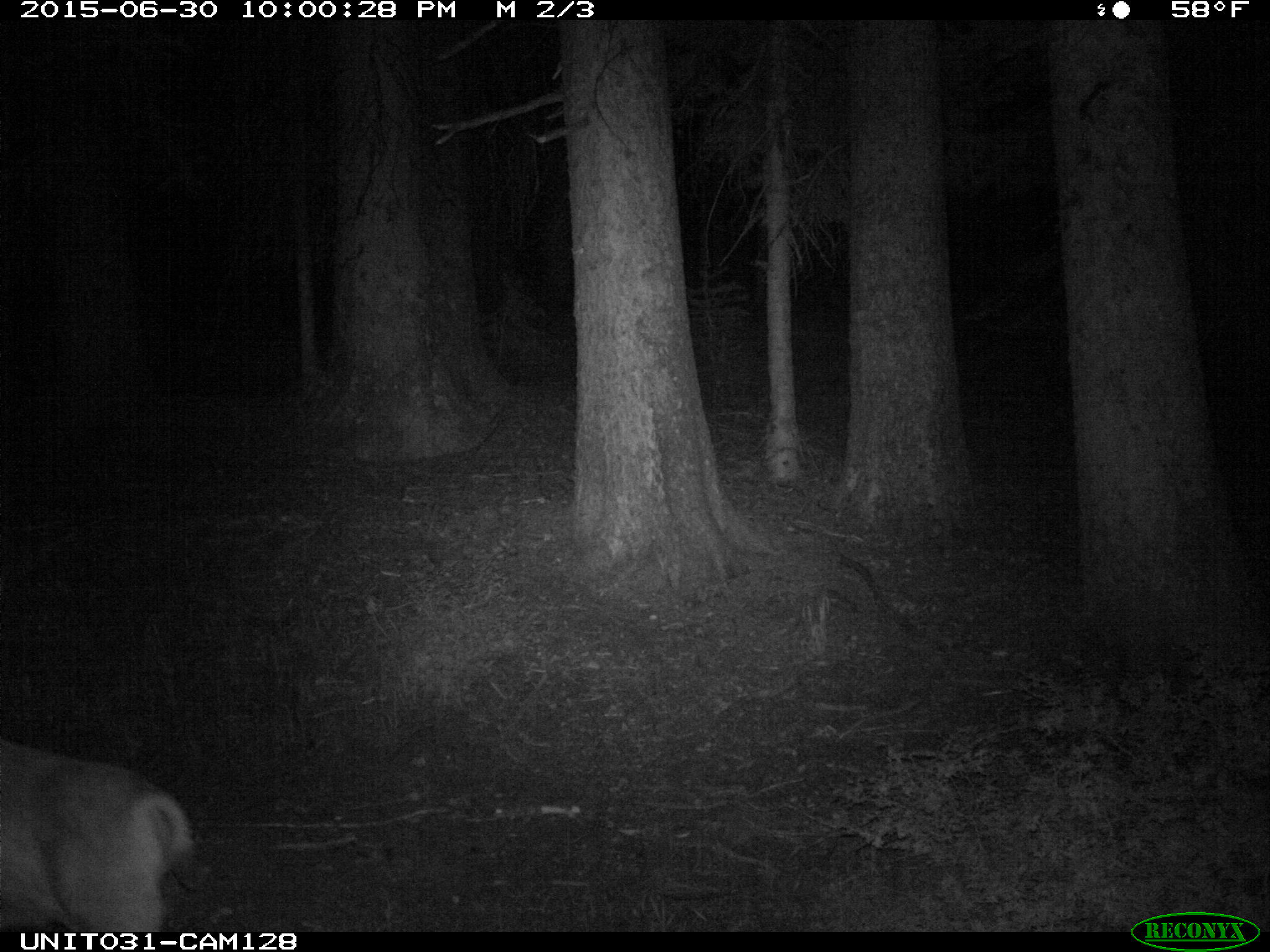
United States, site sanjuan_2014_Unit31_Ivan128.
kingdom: Animalia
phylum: Chordata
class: Mammalia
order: Artiodactyla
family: Cervidae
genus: Odocoileus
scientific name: Odocoileus hemionus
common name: mule deer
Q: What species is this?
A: Odocoileus hemionus (mule deer).